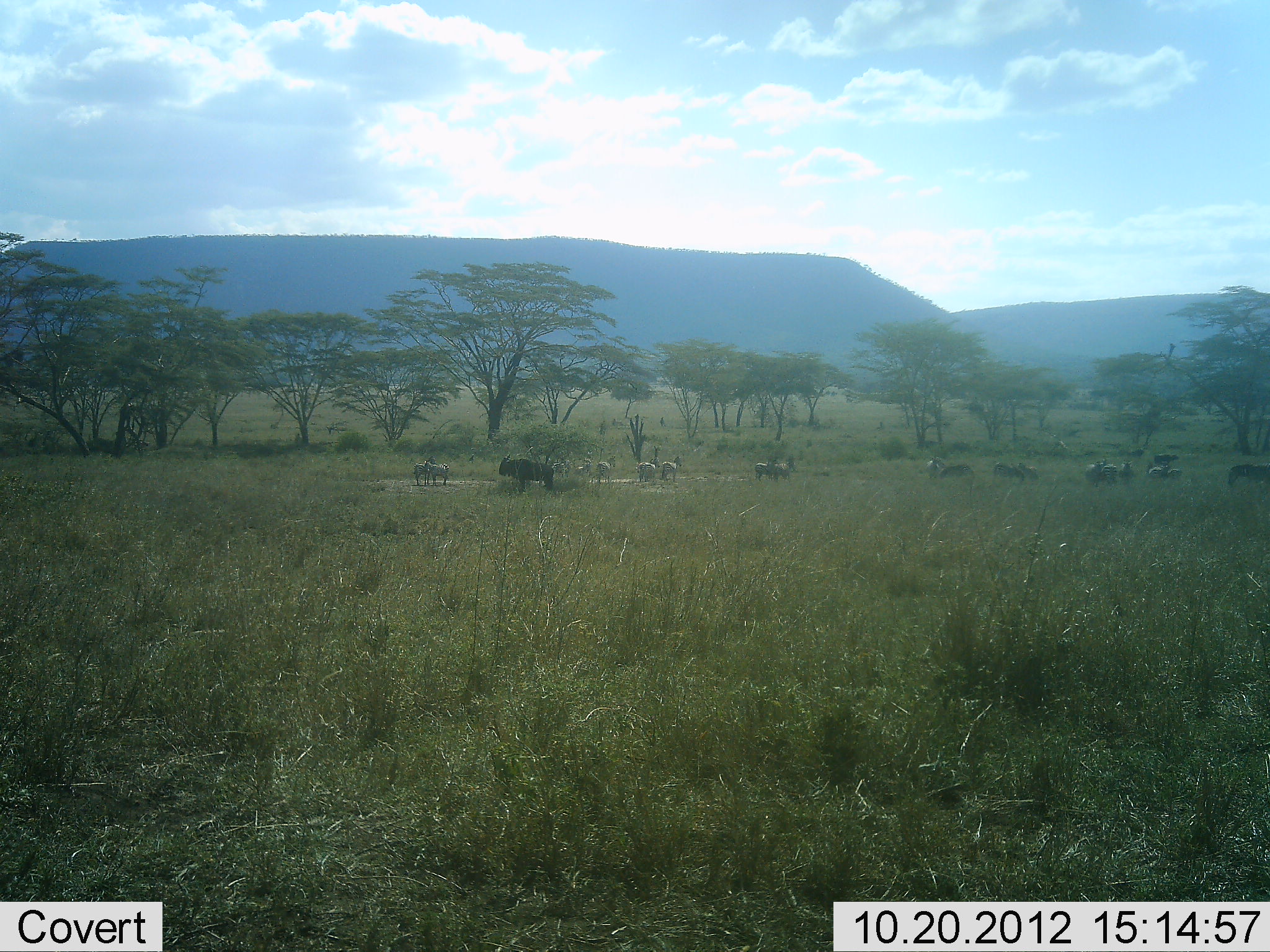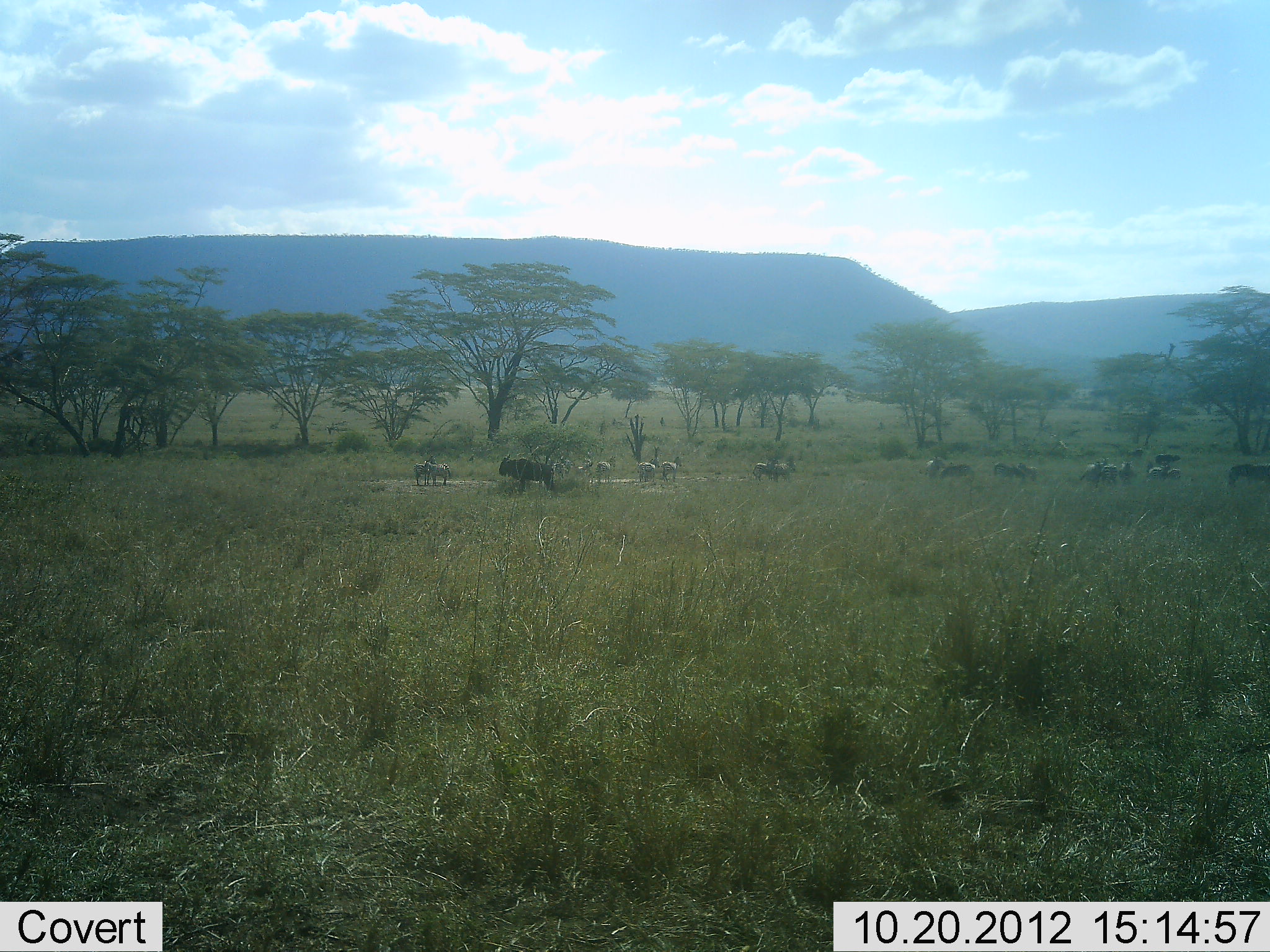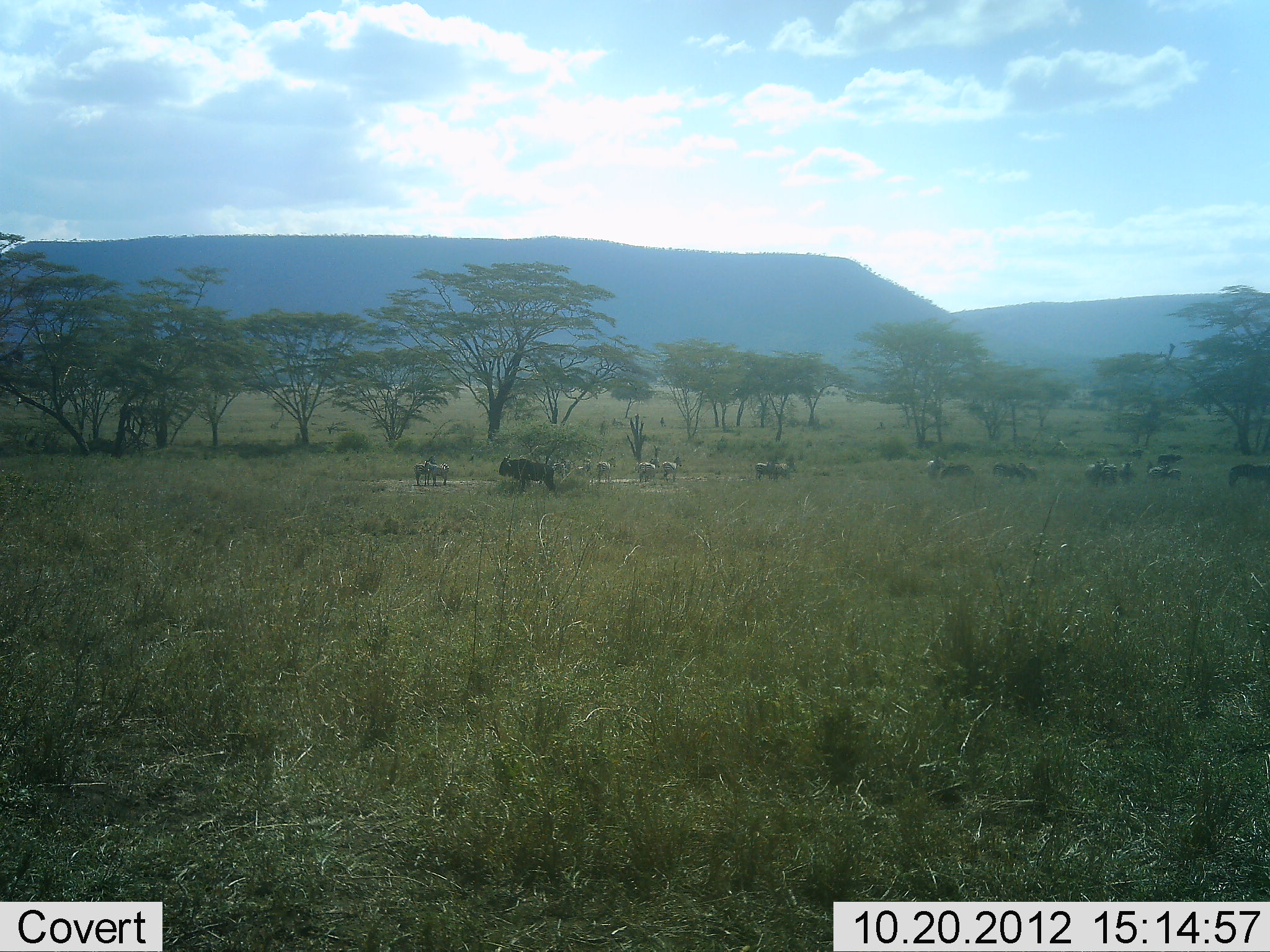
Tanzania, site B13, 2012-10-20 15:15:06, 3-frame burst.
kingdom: Animalia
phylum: Chordata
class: Mammalia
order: Artiodactyla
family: Bovidae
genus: Connochaetes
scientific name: Connochaetes taurinus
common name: blue wildebeest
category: wildebeest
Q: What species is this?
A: Wildebeest (blue wildebeest) (Connochaetes taurinus).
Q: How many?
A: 4.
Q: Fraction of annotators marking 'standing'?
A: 75%.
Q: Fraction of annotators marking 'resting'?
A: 0%.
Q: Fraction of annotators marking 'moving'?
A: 17%.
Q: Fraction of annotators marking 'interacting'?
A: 0%.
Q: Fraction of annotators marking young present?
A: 0%.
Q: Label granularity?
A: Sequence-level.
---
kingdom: Animalia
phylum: Chordata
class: Mammalia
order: Perissodactyla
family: Equidae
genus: Equus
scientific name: Equus quagga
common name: plains zebra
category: zebra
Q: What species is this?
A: Zebra (plains zebra) (Equus quagga).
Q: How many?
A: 11-50.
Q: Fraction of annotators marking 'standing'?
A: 83%.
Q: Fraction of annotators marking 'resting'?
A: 0%.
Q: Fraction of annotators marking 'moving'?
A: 17%.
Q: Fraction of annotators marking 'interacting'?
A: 0%.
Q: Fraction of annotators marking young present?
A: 0%.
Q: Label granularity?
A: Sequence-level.